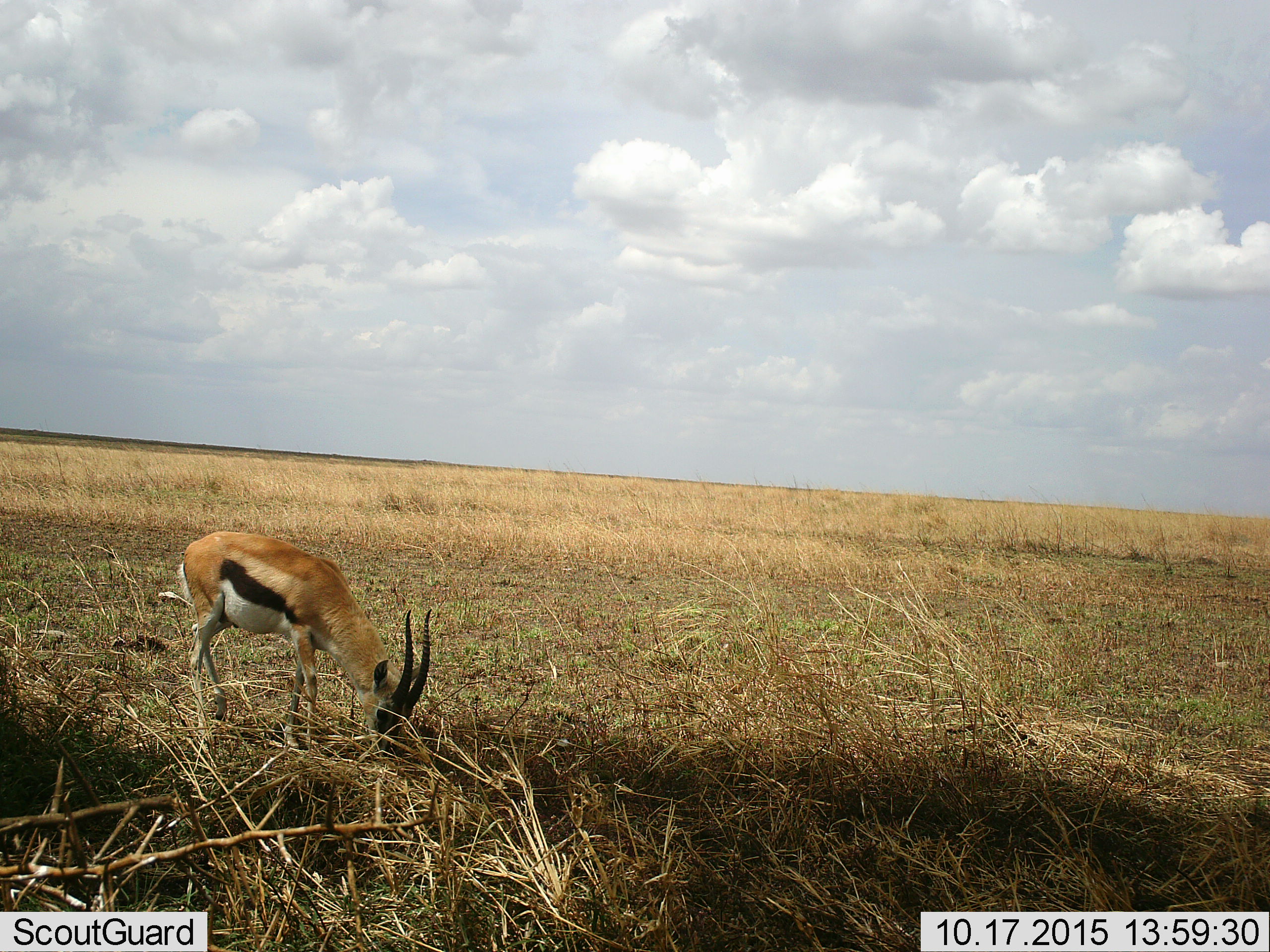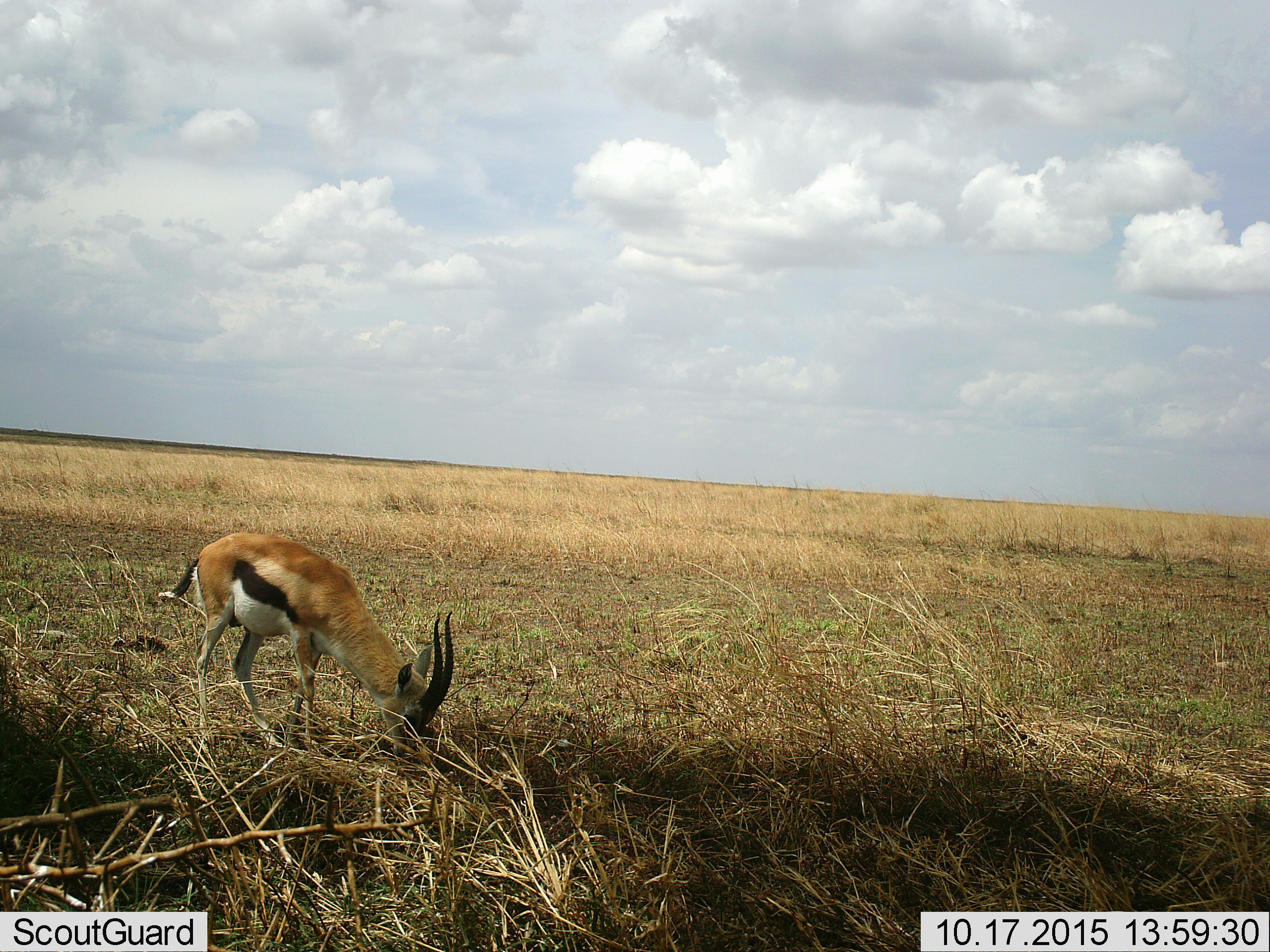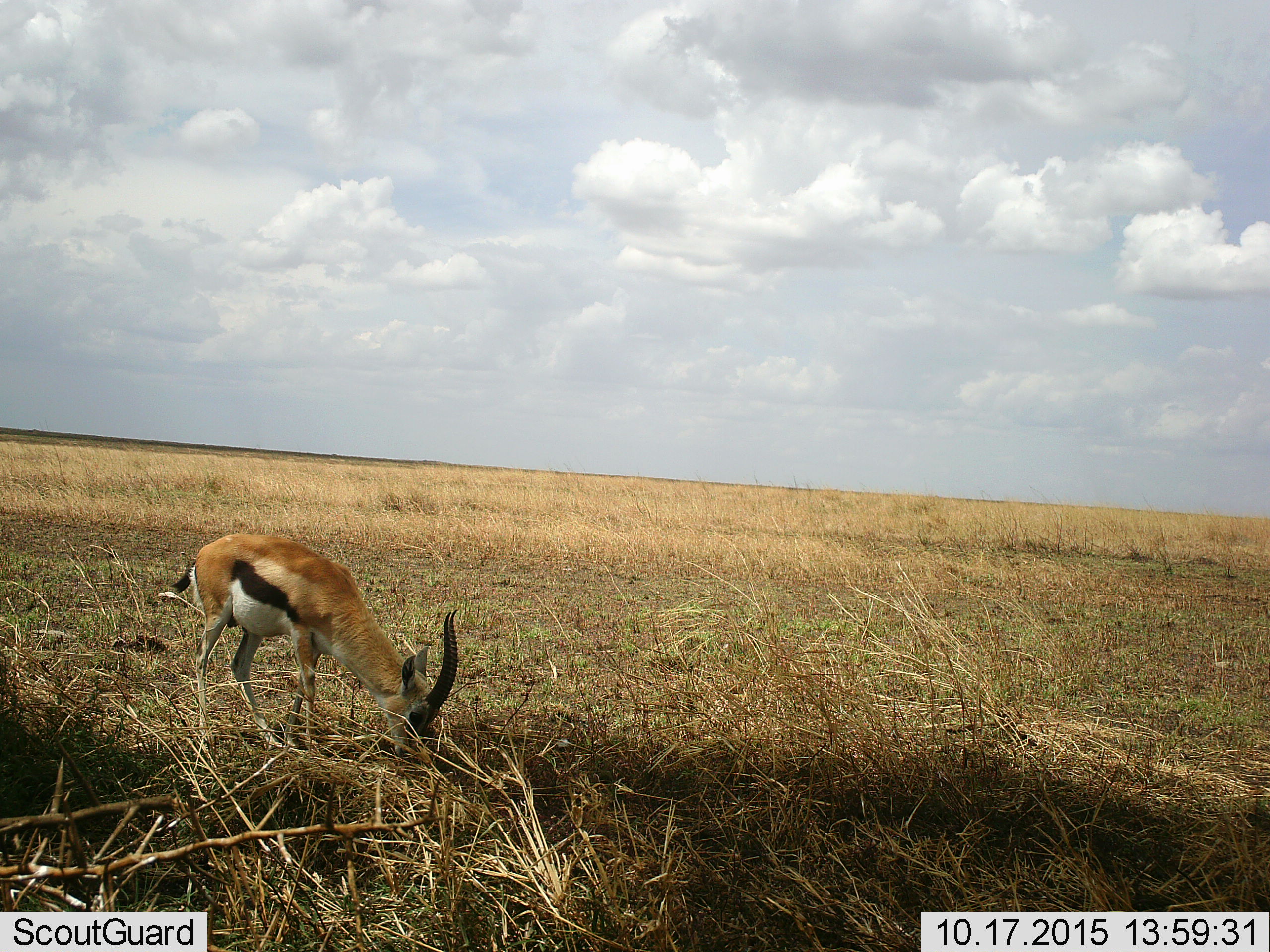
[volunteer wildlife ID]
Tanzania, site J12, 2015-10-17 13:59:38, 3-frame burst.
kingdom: Animalia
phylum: Chordata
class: Mammalia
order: Artiodactyla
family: Bovidae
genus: Eudorcas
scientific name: Eudorcas thomsonii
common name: thomson's gazelle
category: gazellethomsons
Gazellethomsons (thomson's gazelle) (Eudorcas thomsonii), count 1. Behavior (volunteer vote fractions): standing 20%, resting 0%, moving 10%, interacting 0%. Young present (vote fraction): 0%. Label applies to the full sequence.